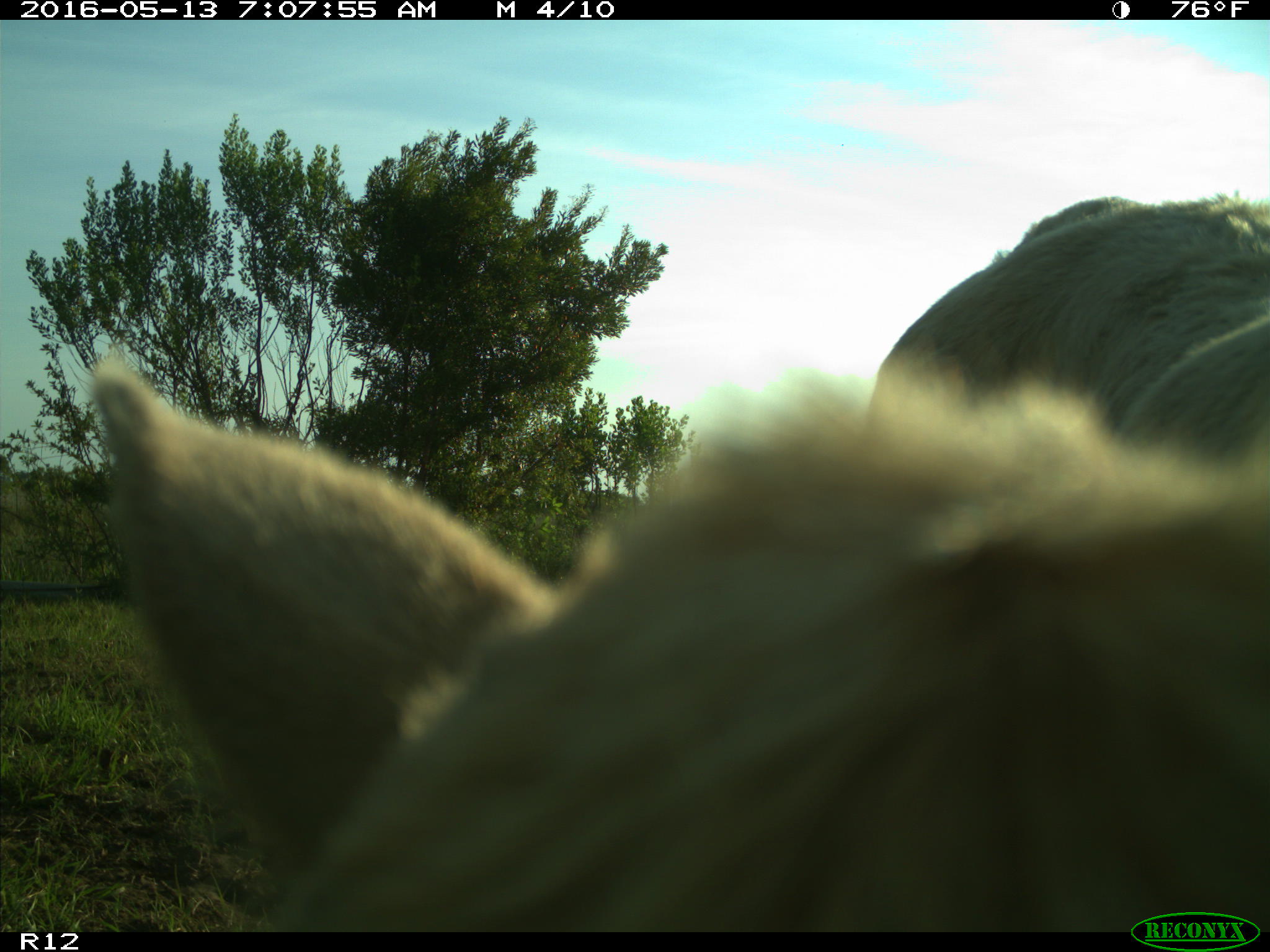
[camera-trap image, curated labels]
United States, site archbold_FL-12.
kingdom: Animalia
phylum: Chordata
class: Mammalia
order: Artiodactyla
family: Bovidae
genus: Bos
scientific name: Bos taurus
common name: domestic cow